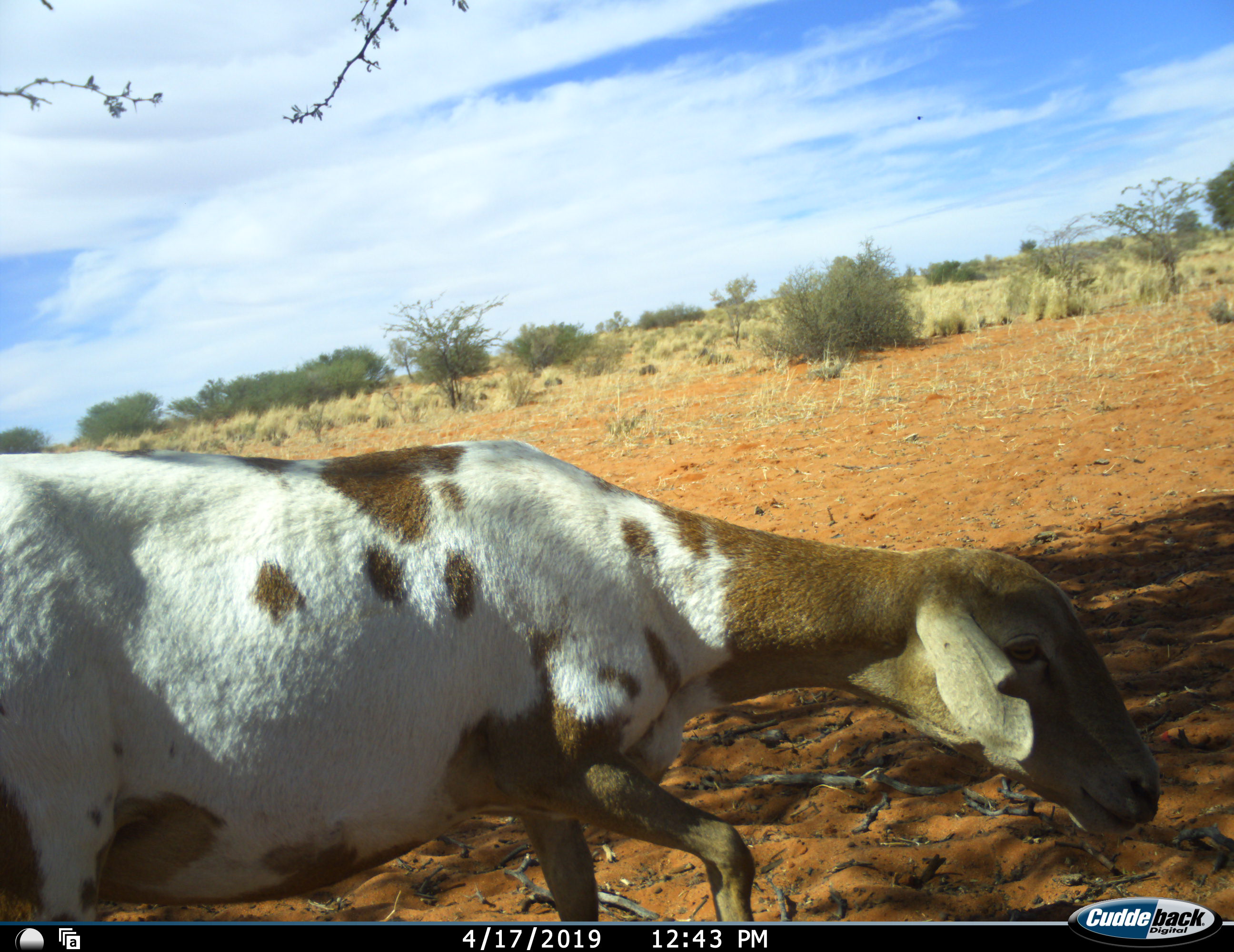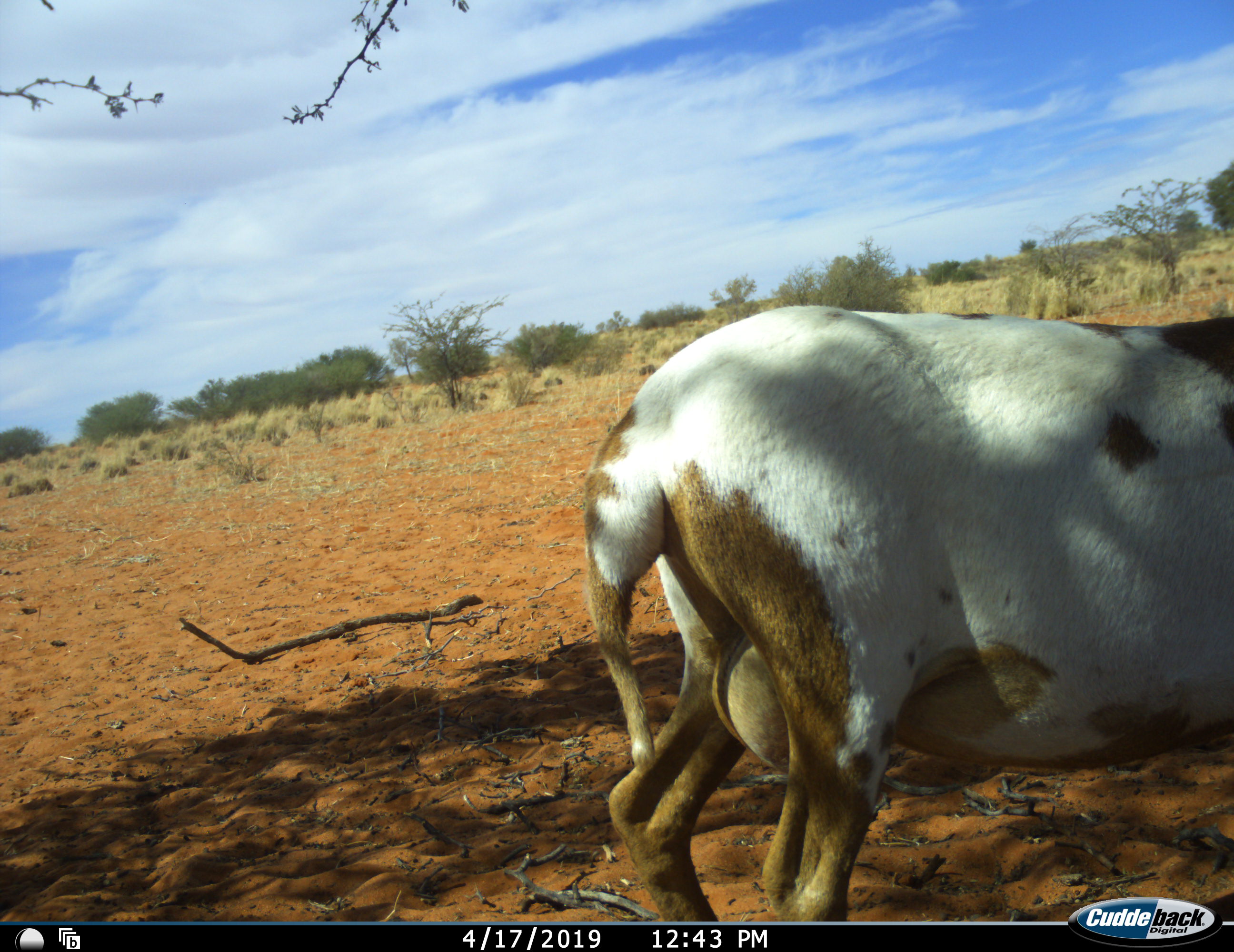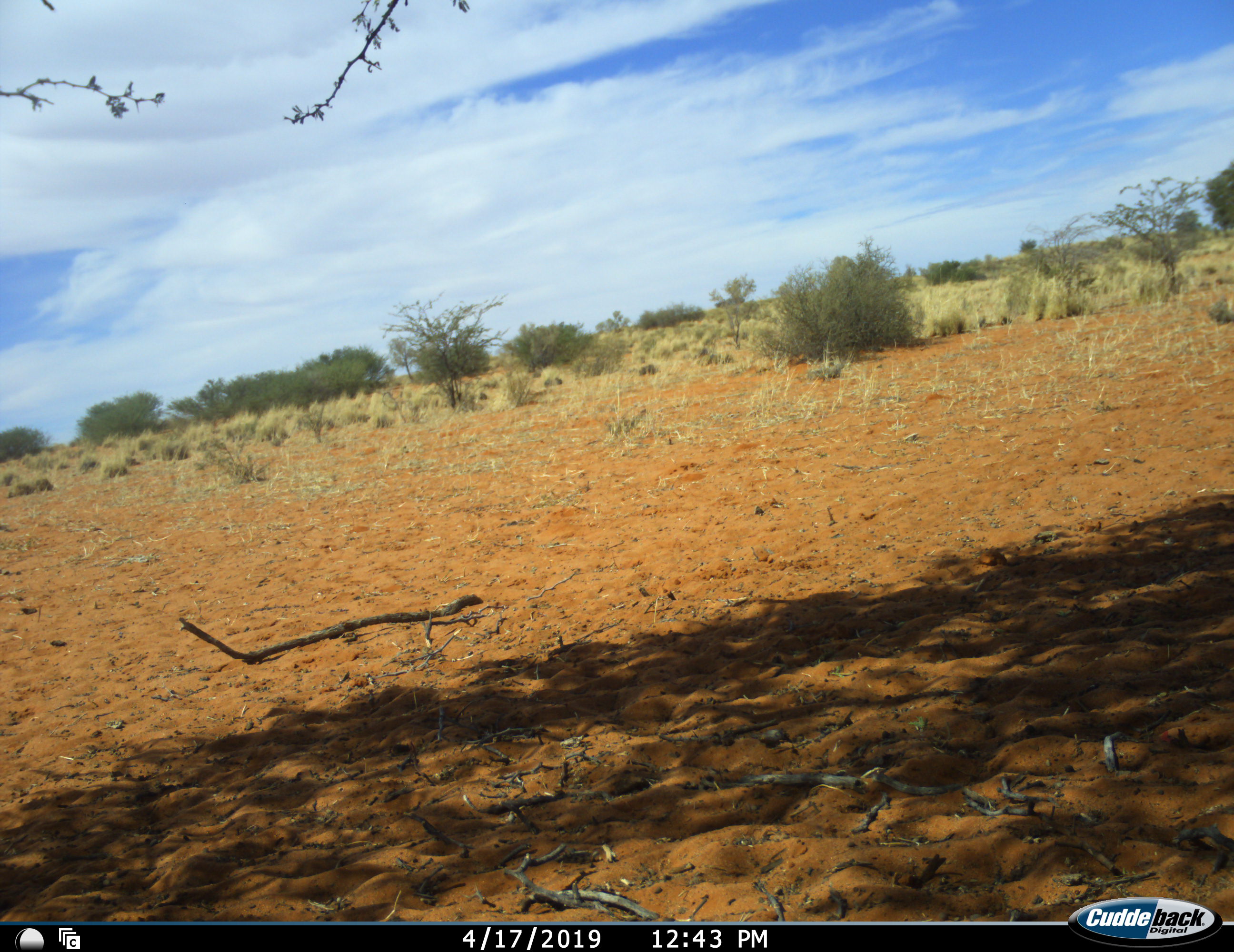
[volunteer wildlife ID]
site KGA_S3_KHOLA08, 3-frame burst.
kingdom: Animalia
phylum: Chordata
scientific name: Vertebrata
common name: domestic animal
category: domesticanimal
Domesticanimal (domestic animal) (Vertebrata), count 1. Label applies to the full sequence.